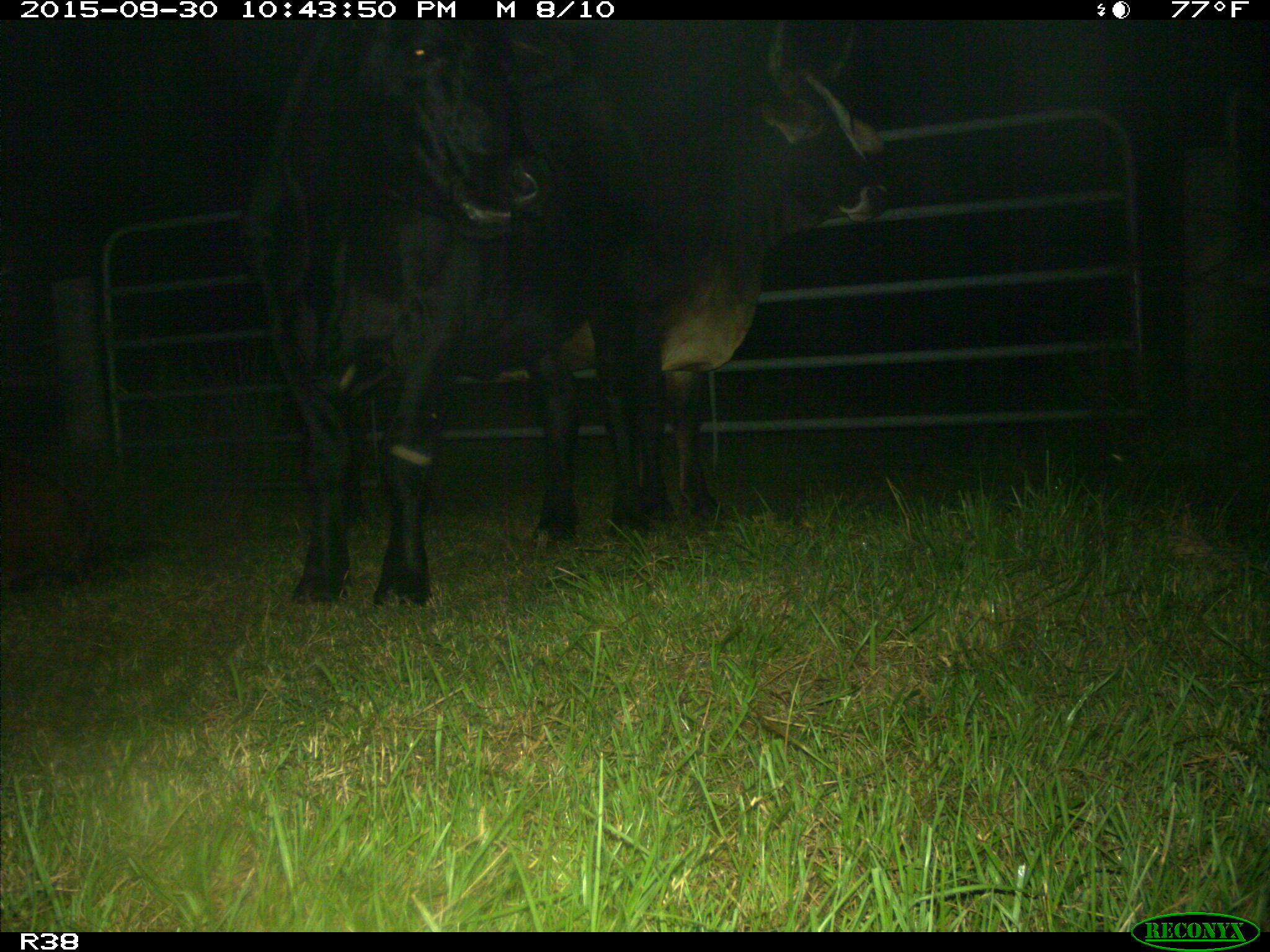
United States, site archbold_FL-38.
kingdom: Animalia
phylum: Chordata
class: Mammalia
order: Artiodactyla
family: Bovidae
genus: Bos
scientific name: Bos taurus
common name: domestic cow